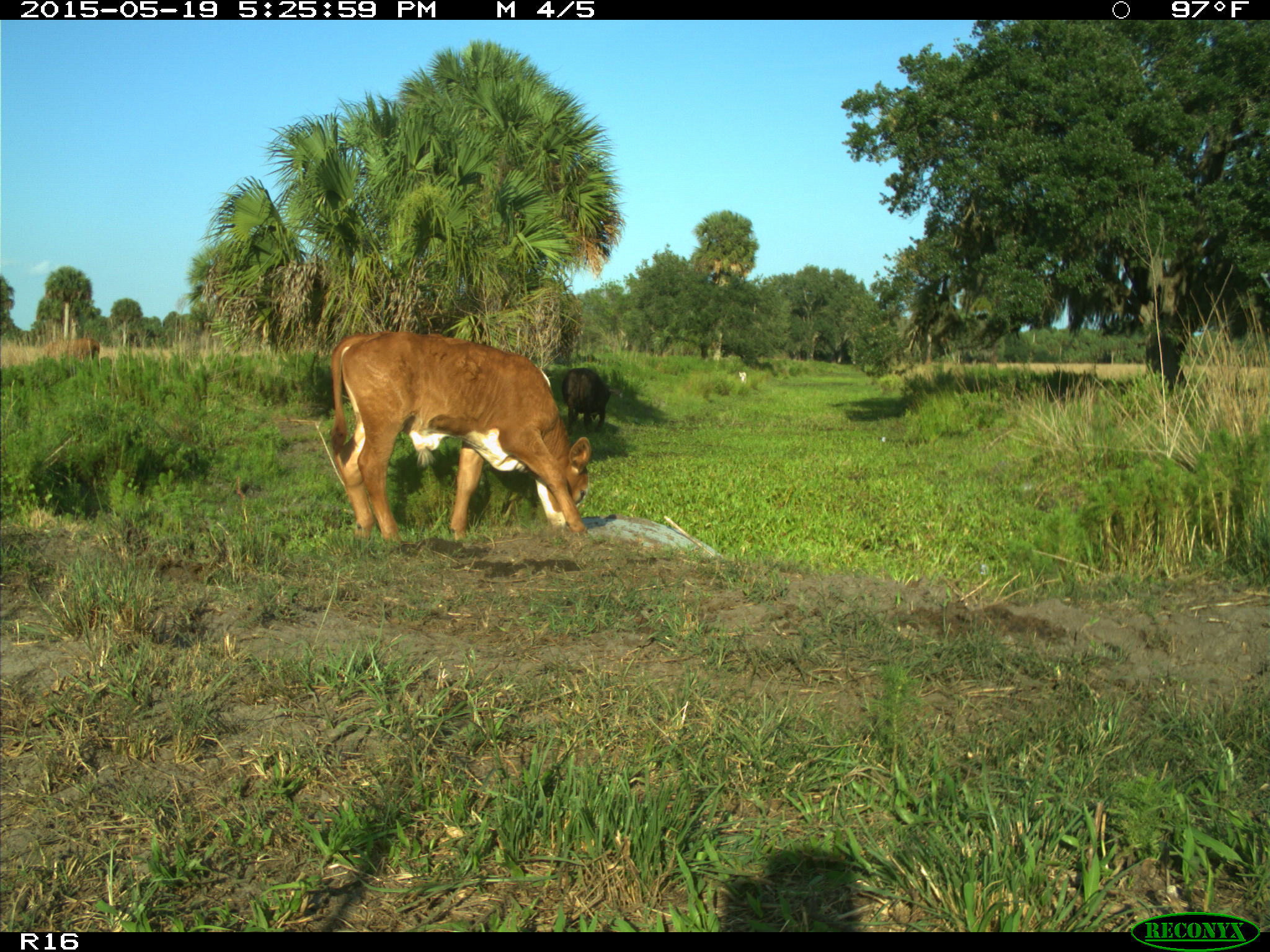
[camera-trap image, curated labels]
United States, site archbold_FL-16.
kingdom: Animalia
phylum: Chordata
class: Mammalia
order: Artiodactyla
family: Bovidae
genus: Bos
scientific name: Bos taurus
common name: domestic cow